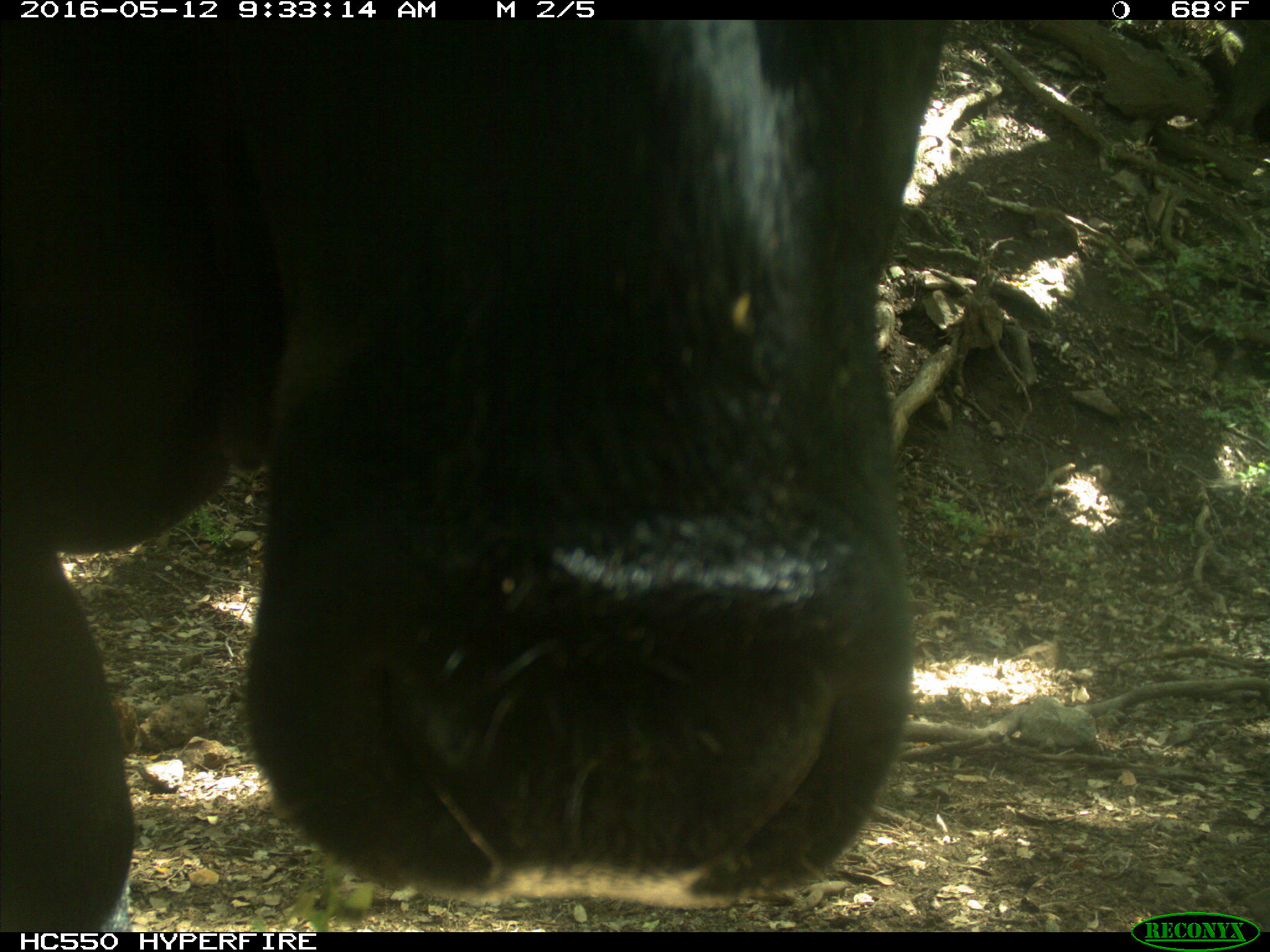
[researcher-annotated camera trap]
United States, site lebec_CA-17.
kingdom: Animalia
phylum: Chordata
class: Mammalia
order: Artiodactyla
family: Bovidae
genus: Bos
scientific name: Bos taurus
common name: domestic cow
Bos taurus (domestic cow).